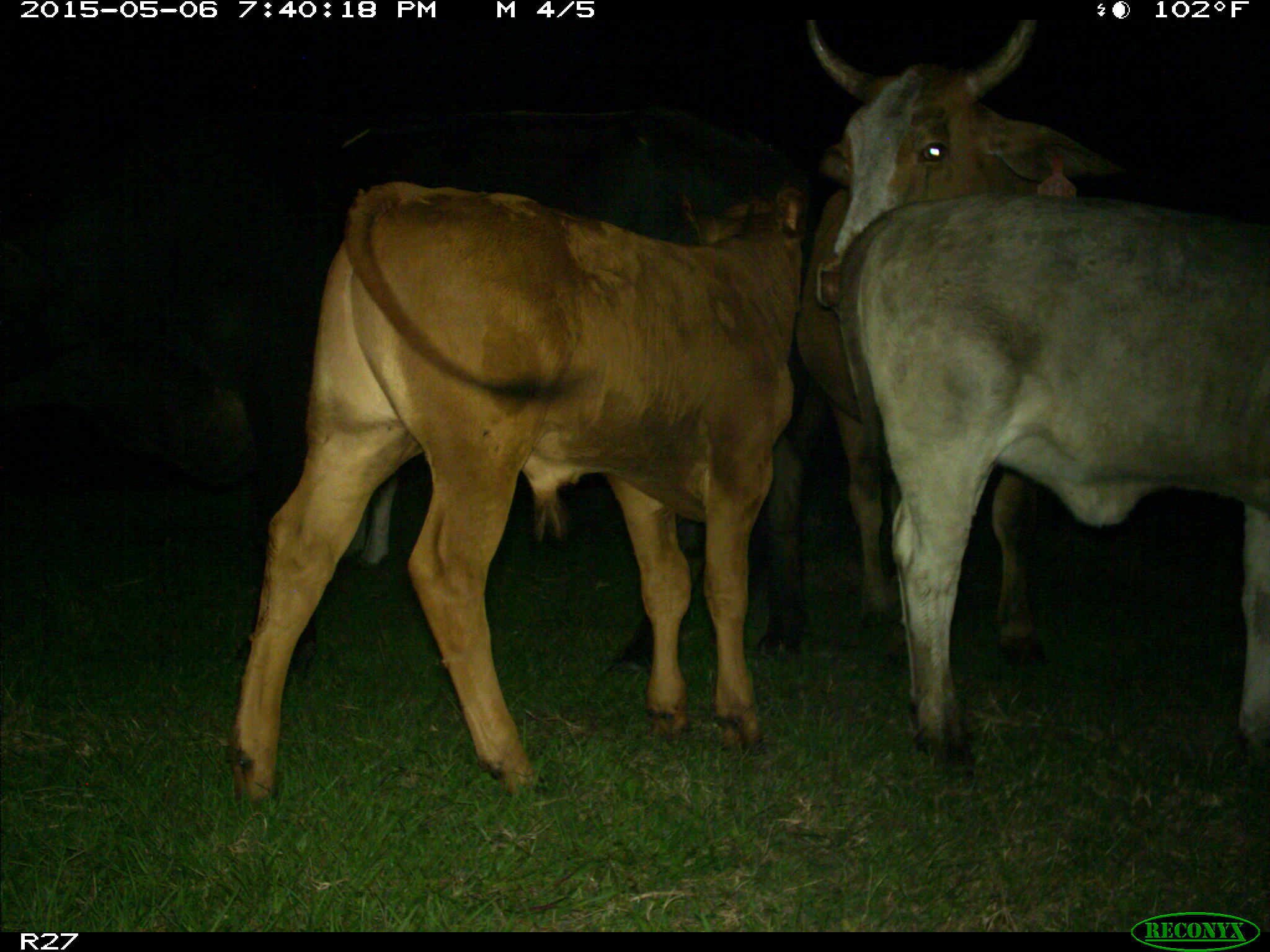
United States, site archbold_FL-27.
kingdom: Animalia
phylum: Chordata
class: Mammalia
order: Artiodactyla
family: Bovidae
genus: Bos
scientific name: Bos taurus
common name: domestic cow